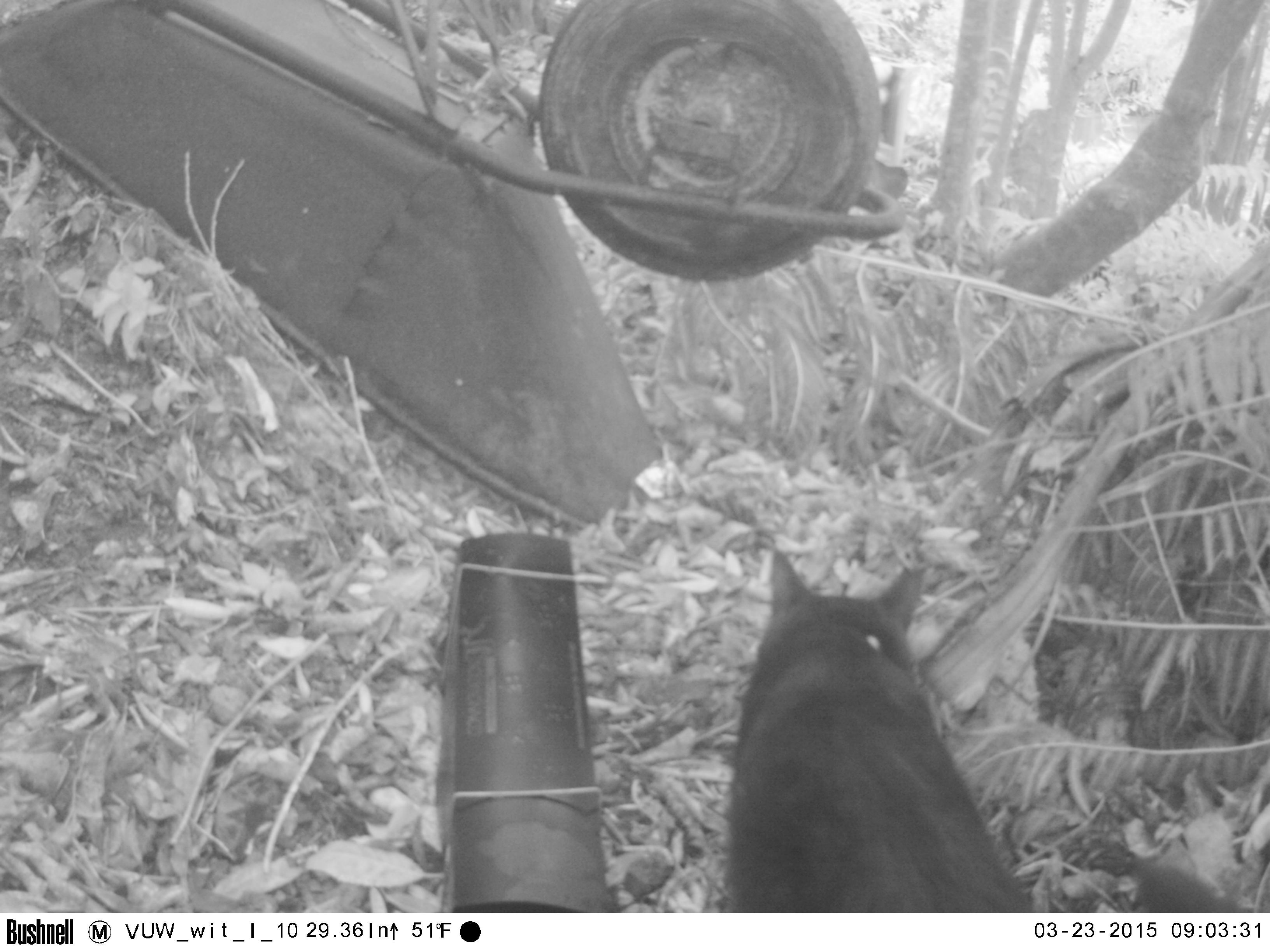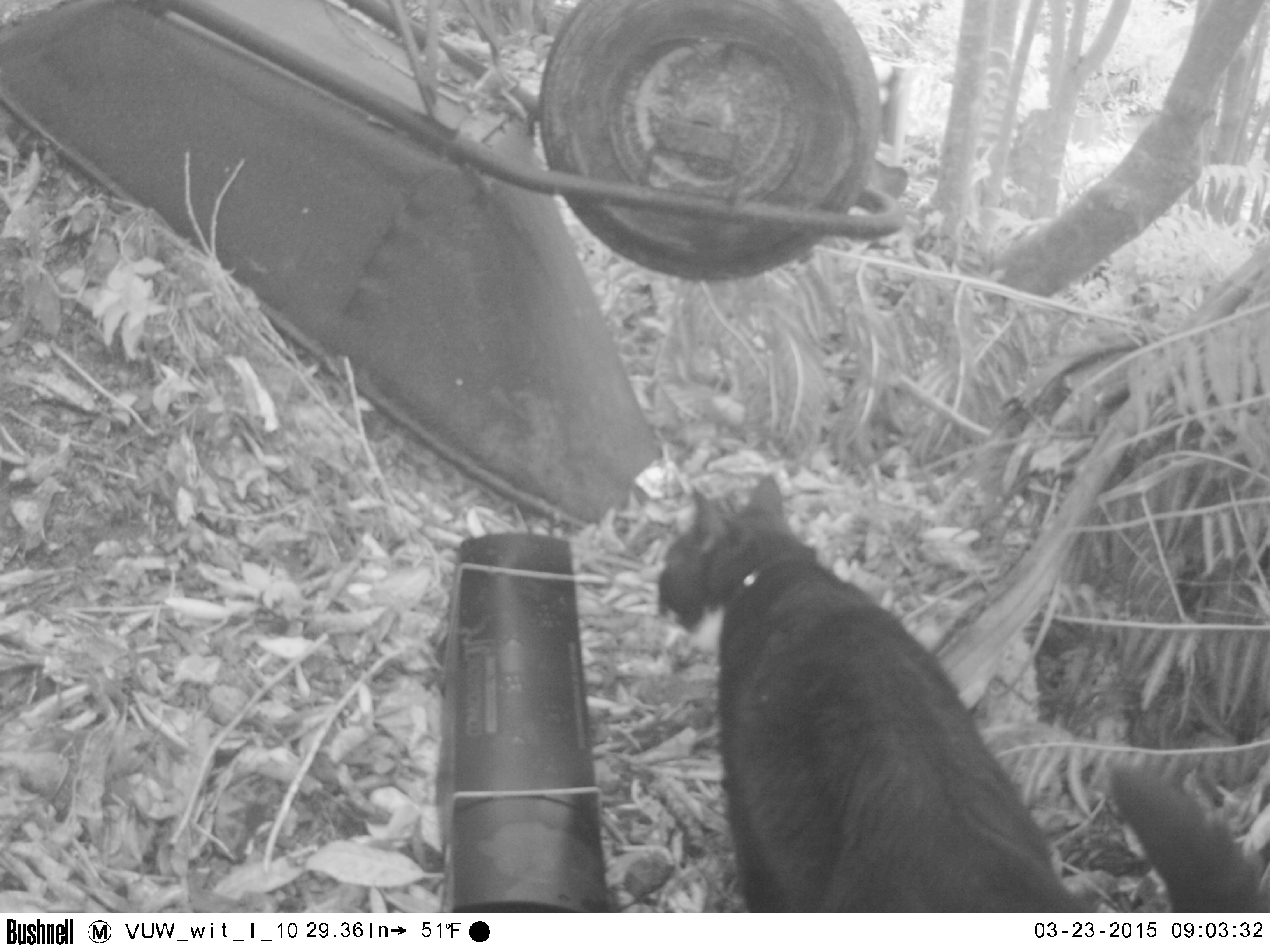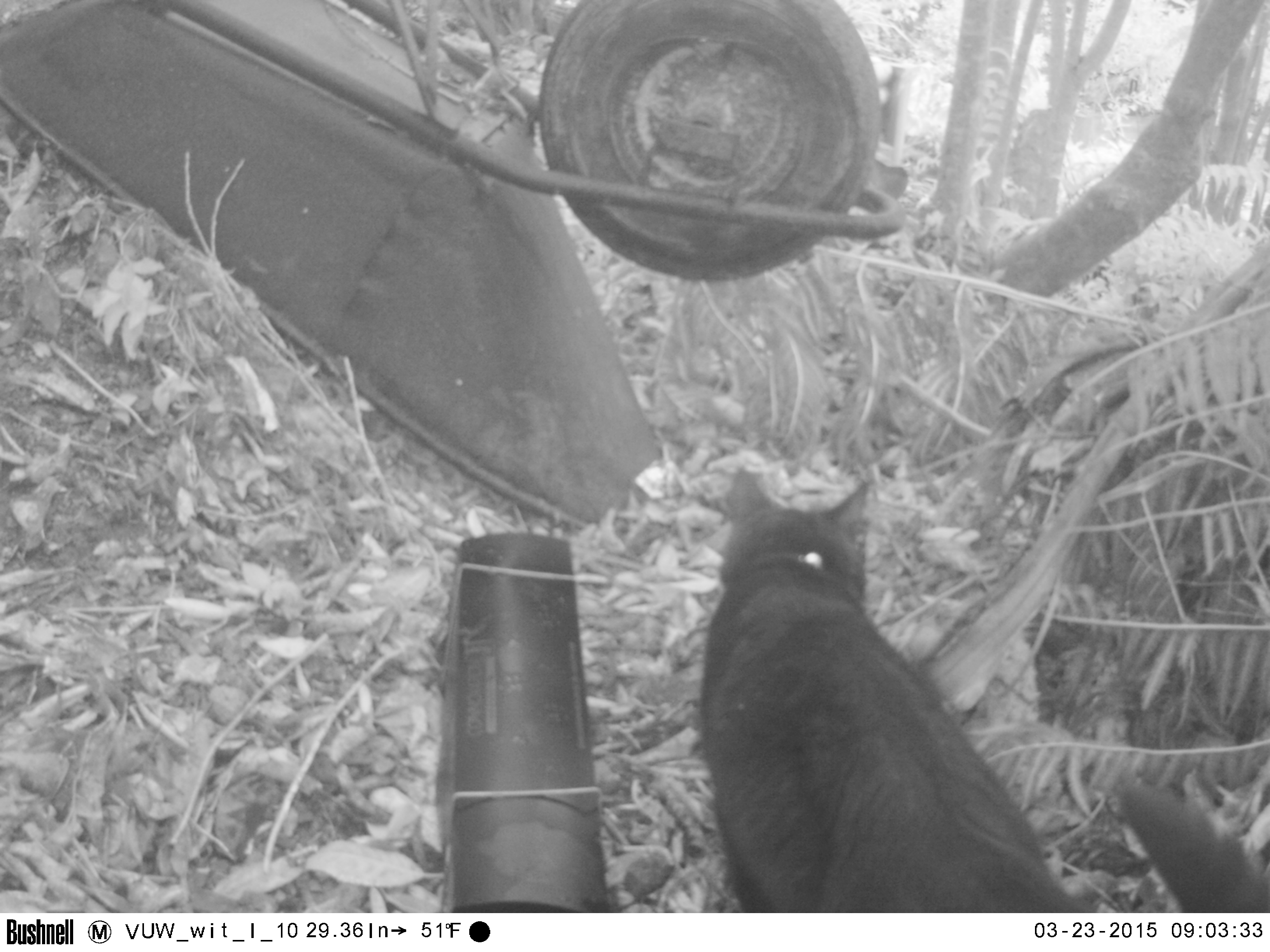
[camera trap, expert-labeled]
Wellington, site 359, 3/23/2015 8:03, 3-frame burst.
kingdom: Animalia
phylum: Chordata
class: Mammalia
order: Carnivora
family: Felidae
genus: Felis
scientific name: Felis catus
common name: cat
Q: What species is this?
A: Cat (Felis catus).